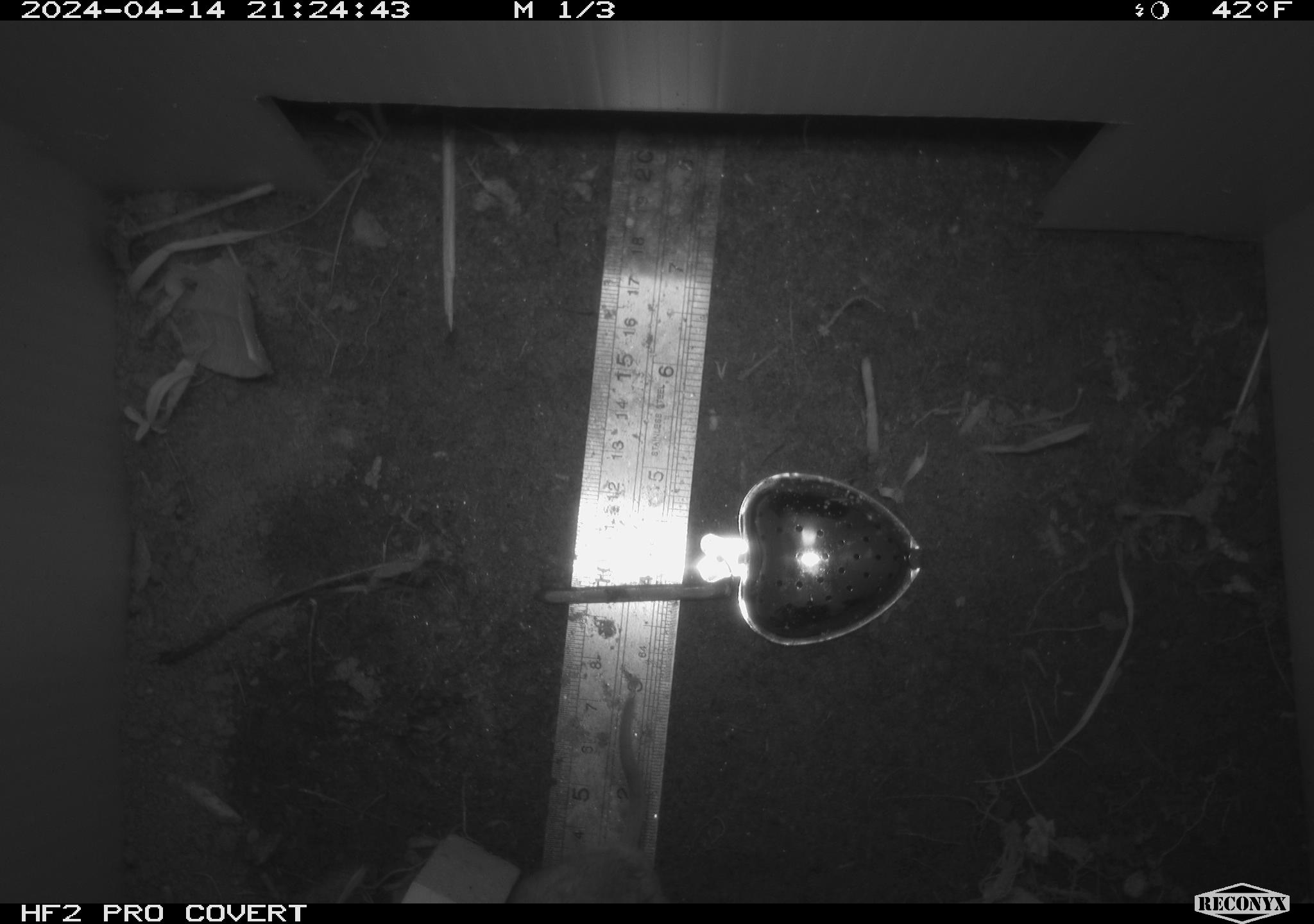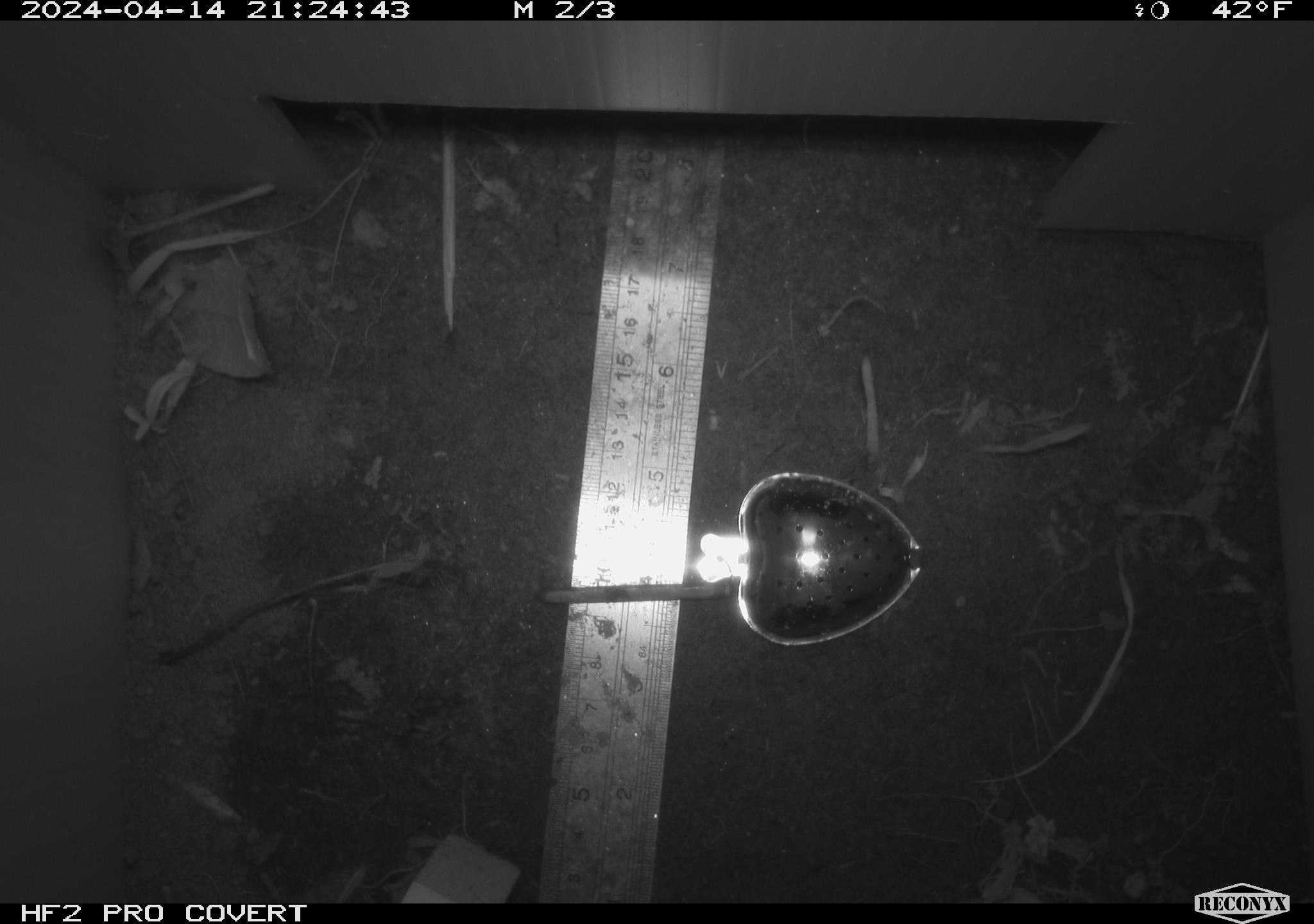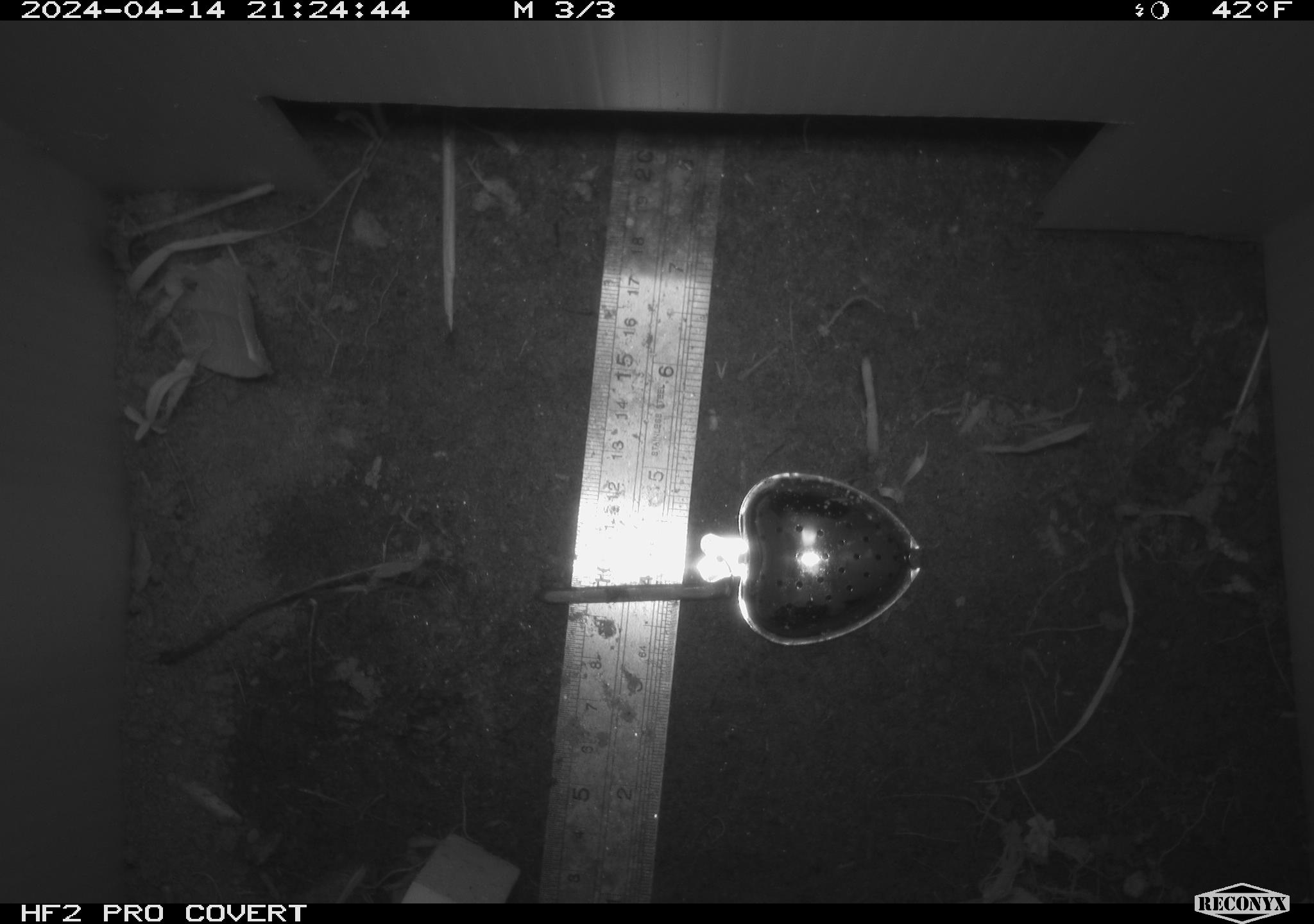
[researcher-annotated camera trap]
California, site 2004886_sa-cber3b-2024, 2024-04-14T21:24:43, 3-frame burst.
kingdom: Animalia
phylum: Chordata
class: Mammalia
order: Rodentia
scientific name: Rodentia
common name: mouse species